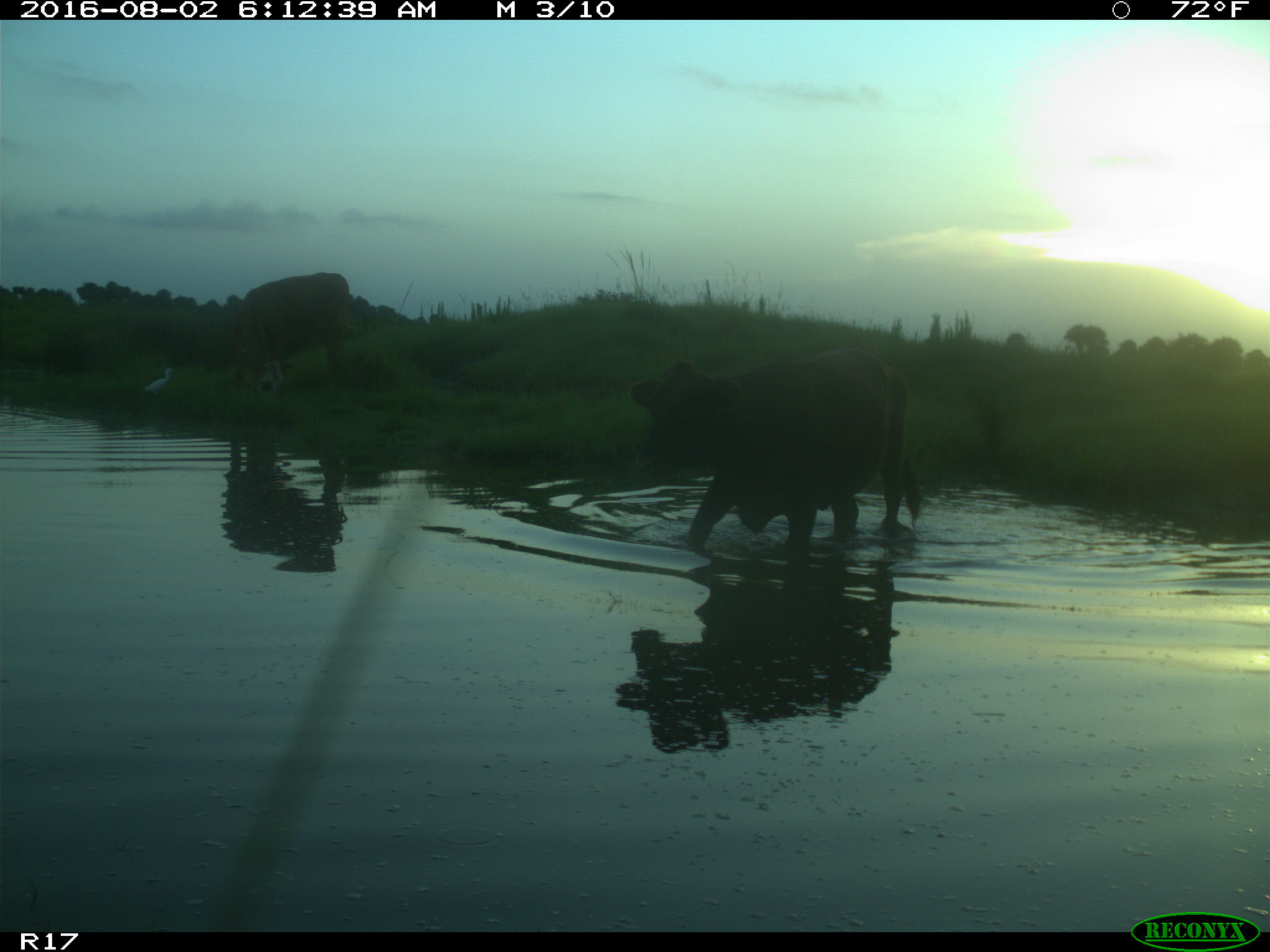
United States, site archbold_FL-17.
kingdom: Animalia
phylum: Chordata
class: Mammalia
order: Artiodactyla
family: Bovidae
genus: Bos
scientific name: Bos taurus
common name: domestic cow